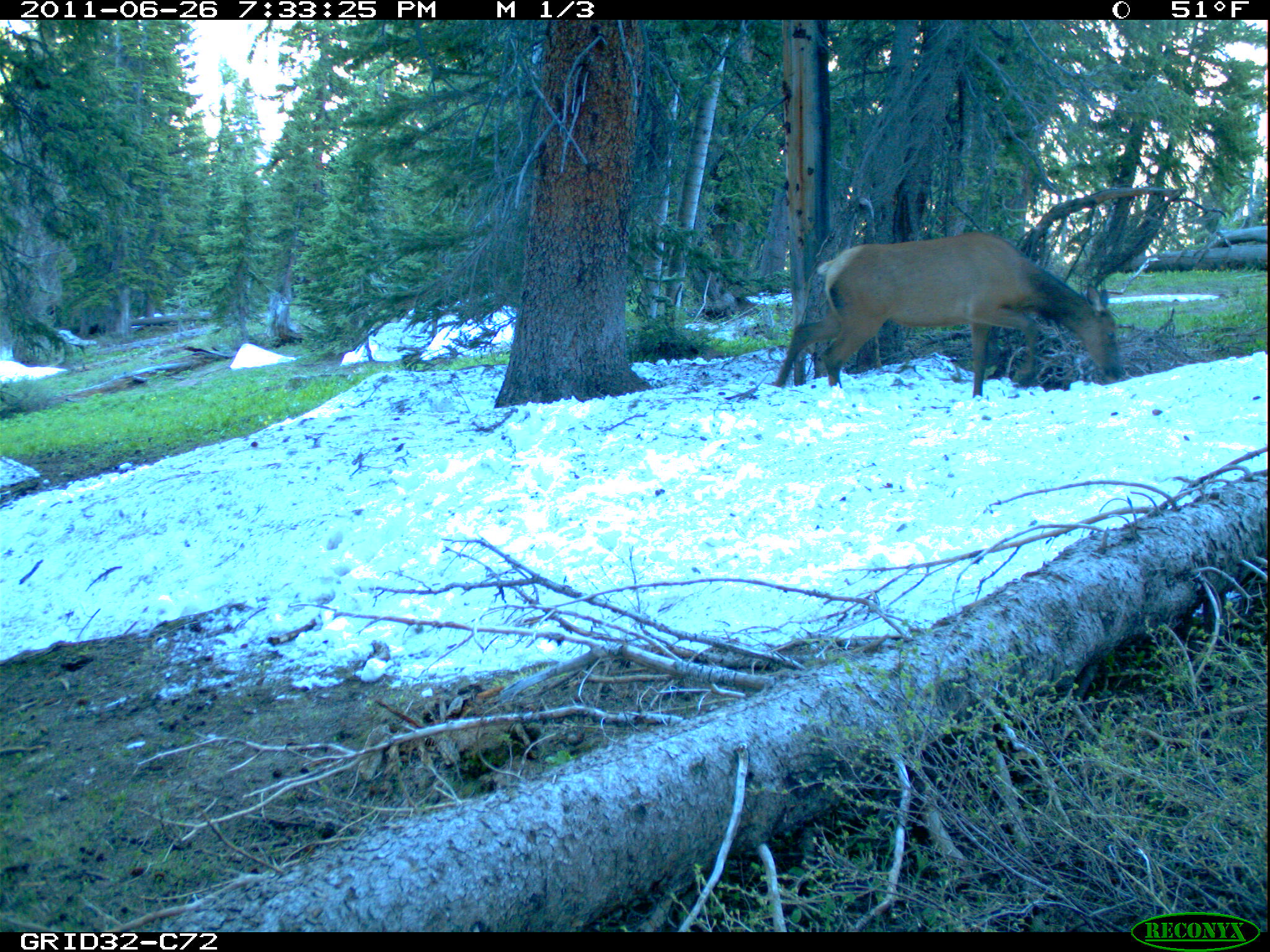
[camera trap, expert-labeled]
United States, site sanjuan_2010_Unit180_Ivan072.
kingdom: Animalia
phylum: Chordata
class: Mammalia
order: Artiodactyla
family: Cervidae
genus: Cervus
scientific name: Cervus elaphus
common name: red deer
Cervus elaphus (red deer).